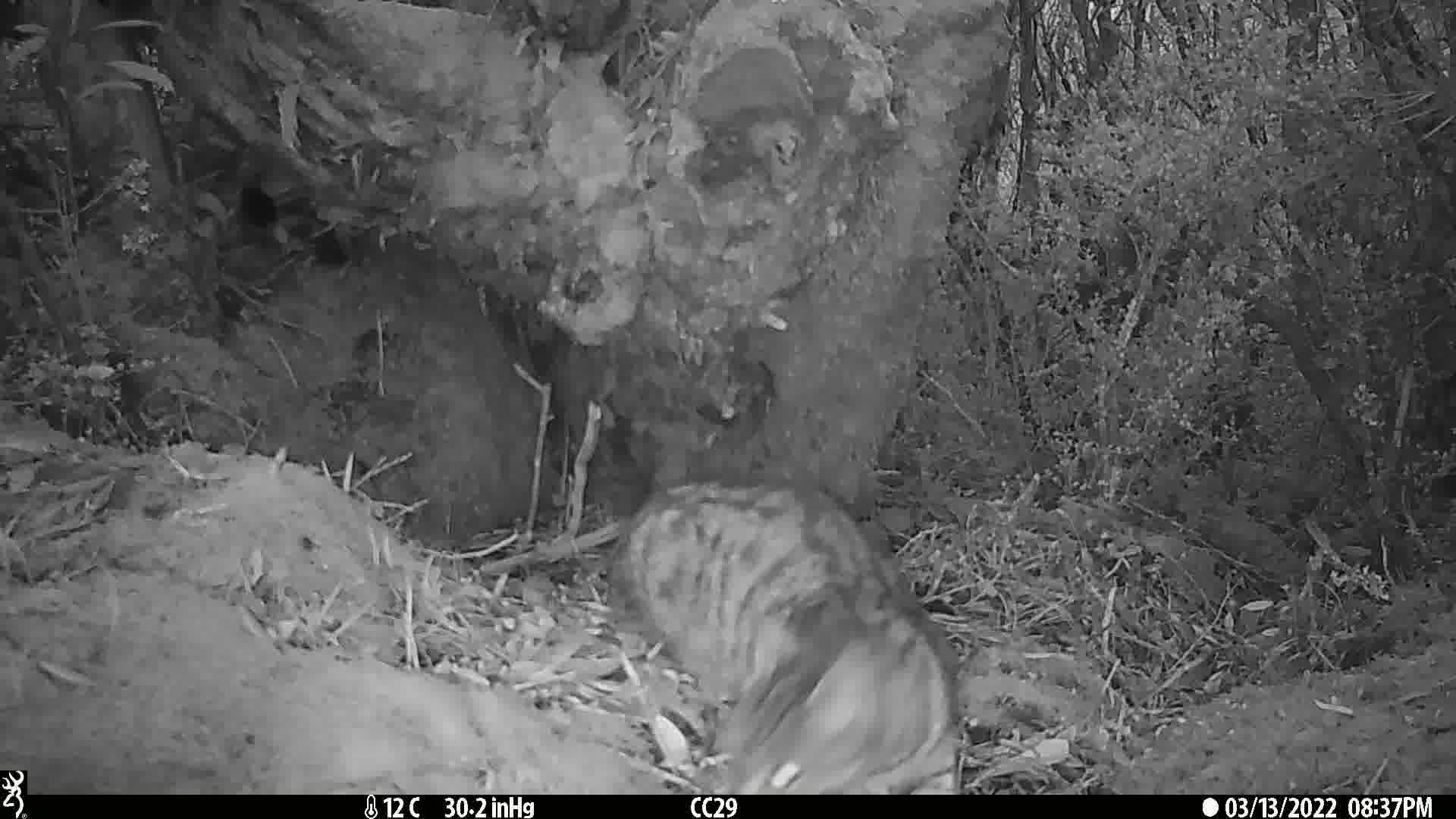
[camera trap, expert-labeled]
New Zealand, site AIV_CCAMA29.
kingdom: Animalia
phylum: Chordata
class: Mammalia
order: Carnivora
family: Felidae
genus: Felis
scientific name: Felis catus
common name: domestic cat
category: cat